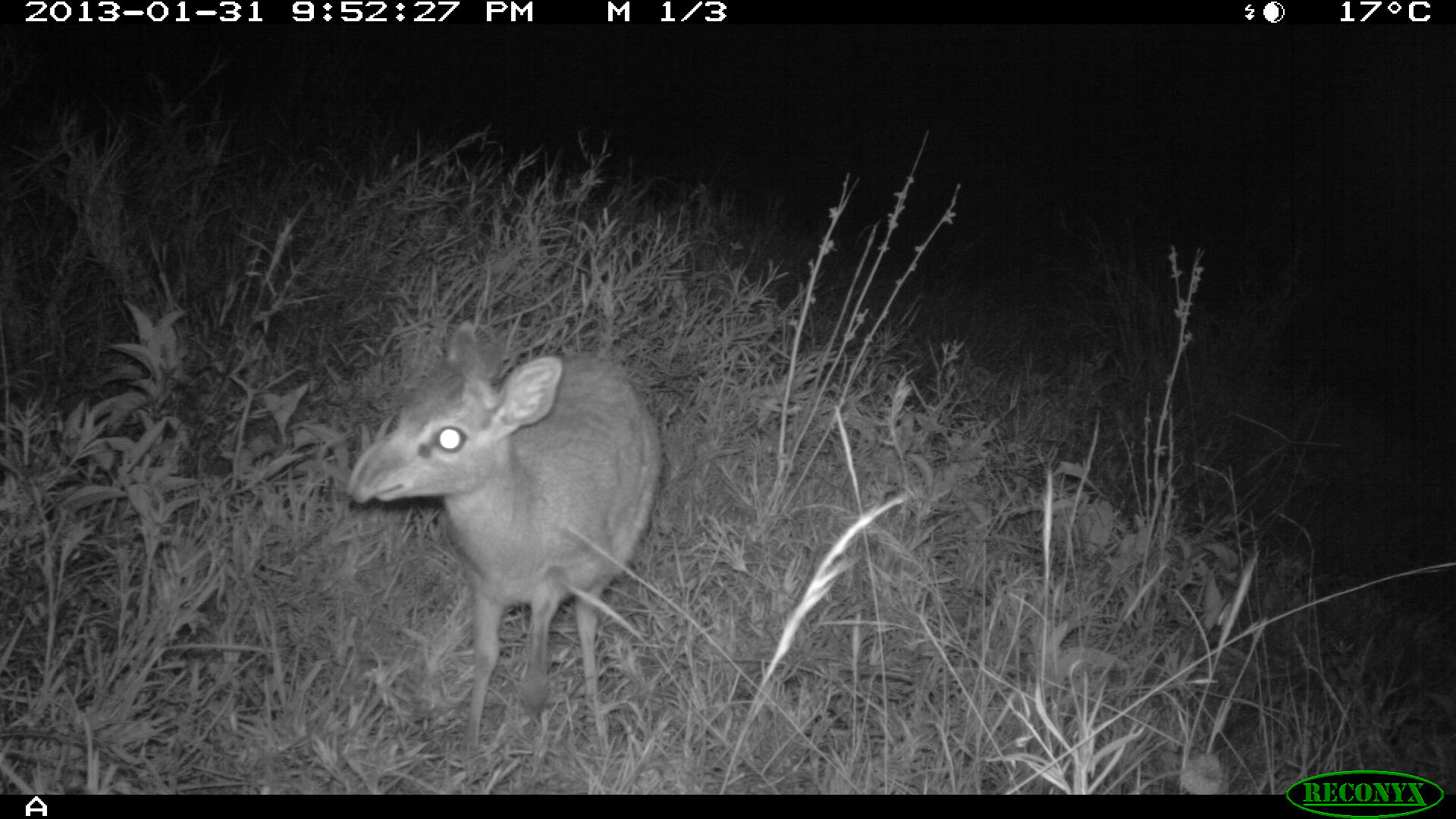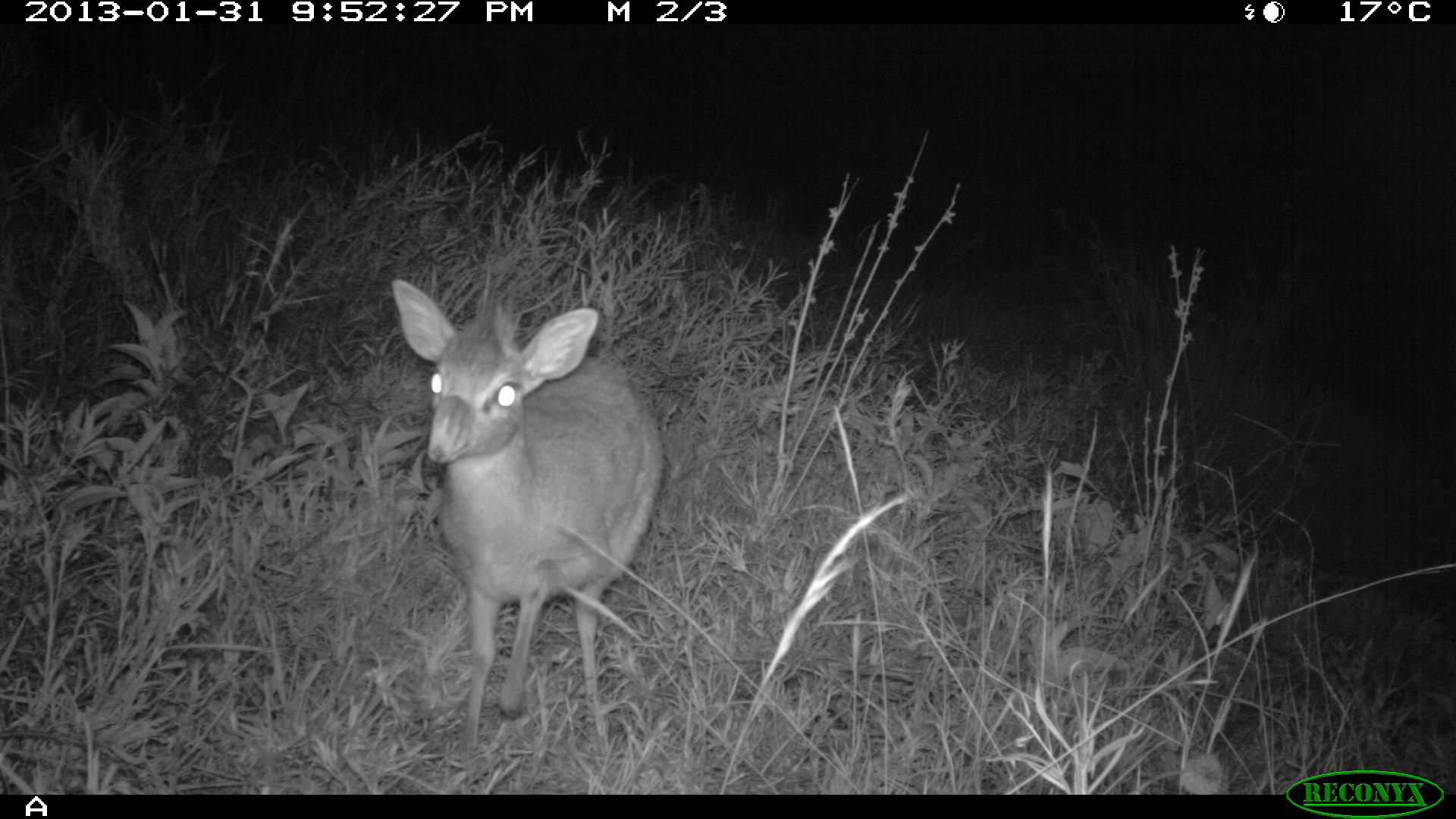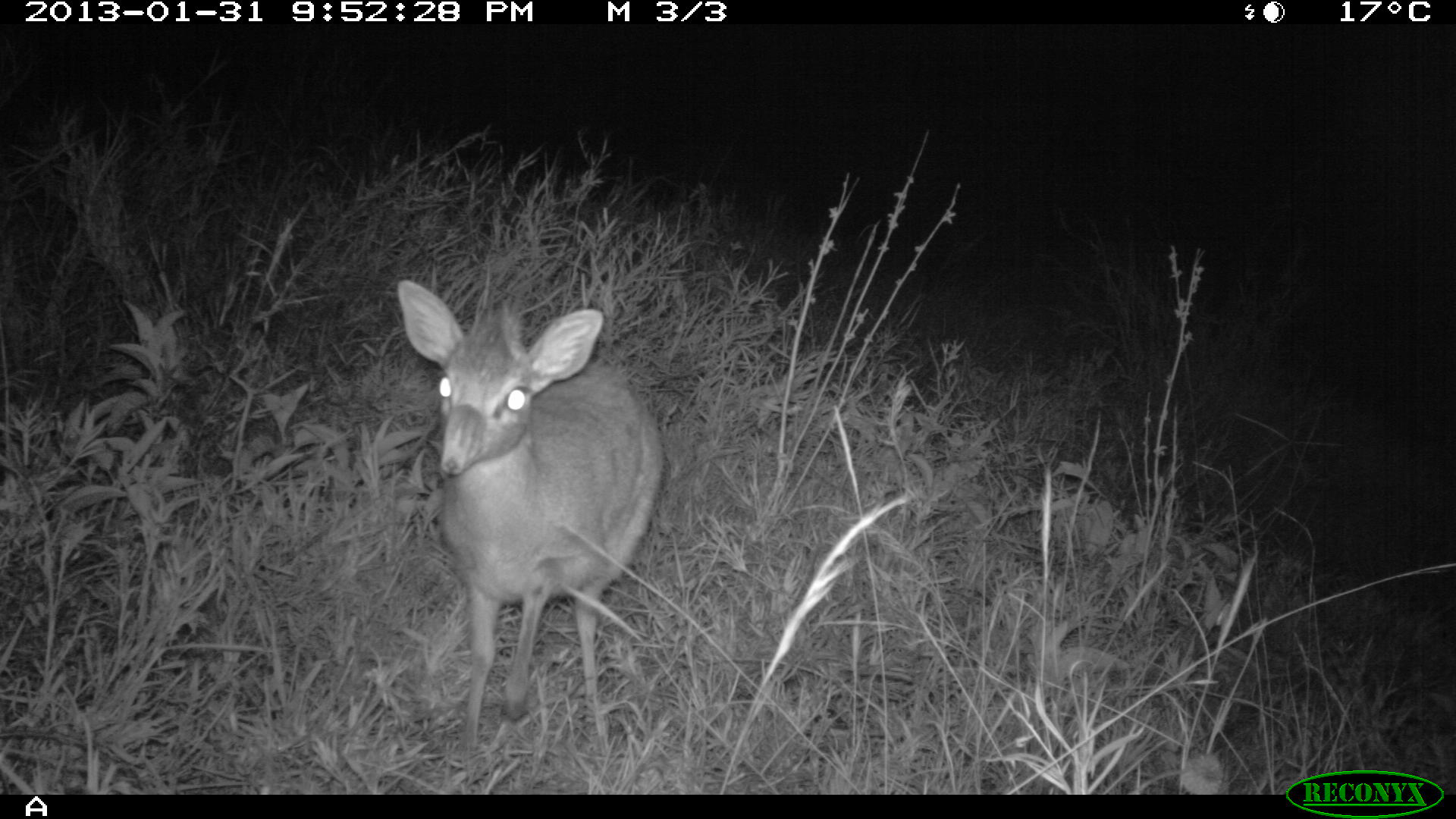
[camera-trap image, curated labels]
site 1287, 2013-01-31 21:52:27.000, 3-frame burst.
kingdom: Animalia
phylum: Chordata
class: Mammalia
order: Artiodactyla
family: Bovidae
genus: Madoqua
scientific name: Madoqua guentheri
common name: günther's dik-dik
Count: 1.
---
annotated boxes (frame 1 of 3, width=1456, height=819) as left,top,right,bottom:
madoqua guentheri: 343,318,657,745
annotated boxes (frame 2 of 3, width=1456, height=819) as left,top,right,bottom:
madoqua guentheri: 383,279,661,745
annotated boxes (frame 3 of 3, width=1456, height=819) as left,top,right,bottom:
madoqua guentheri: 394,278,663,751